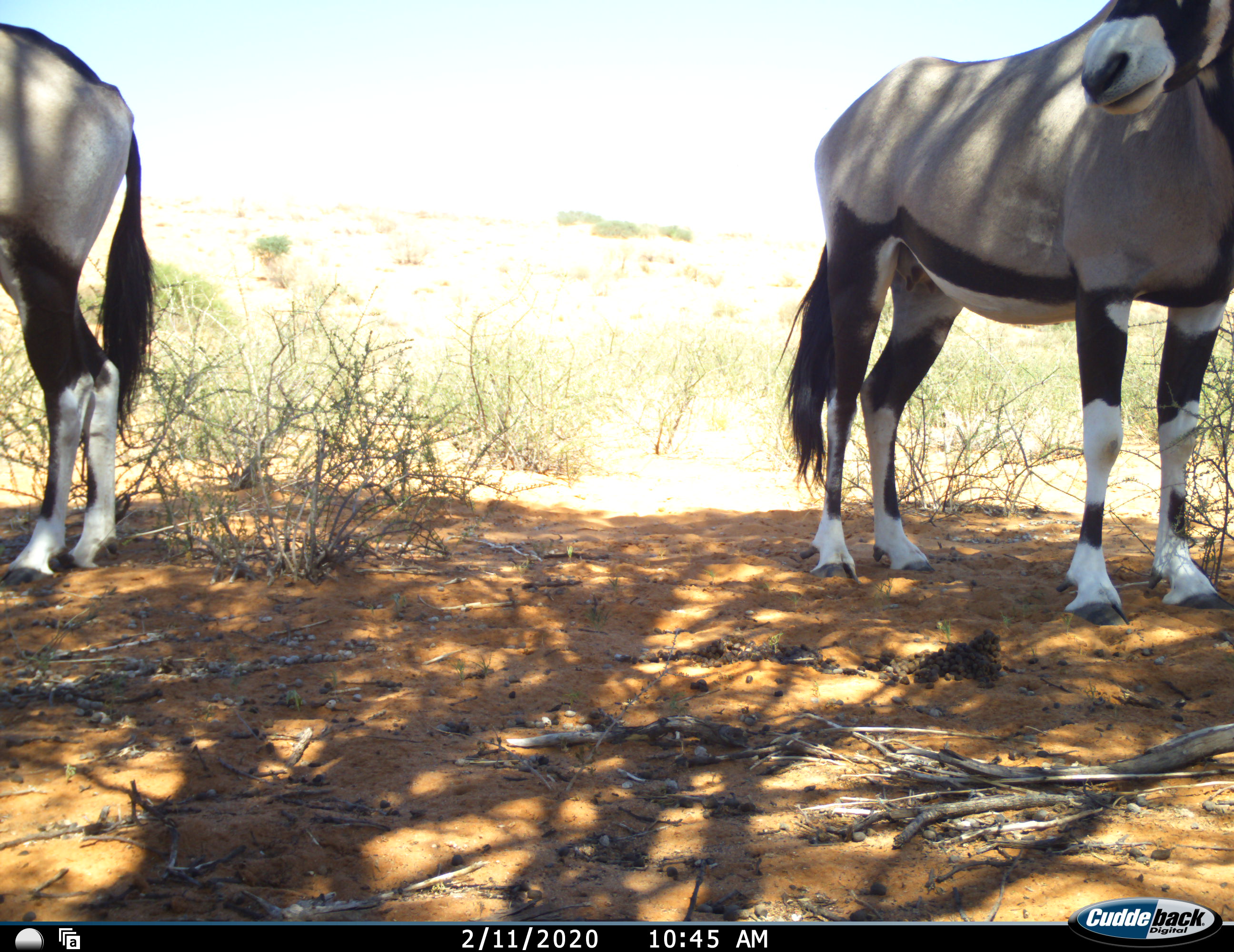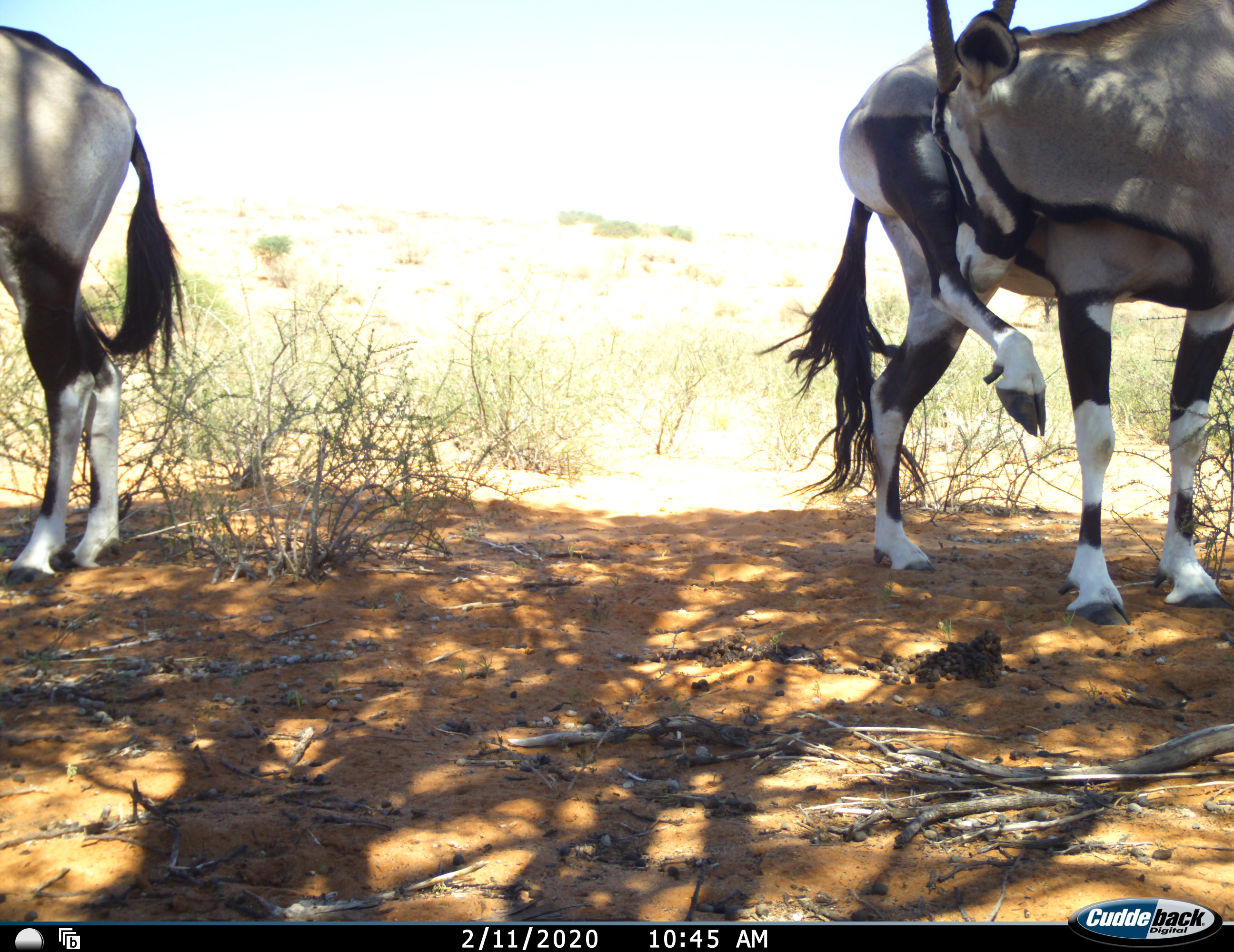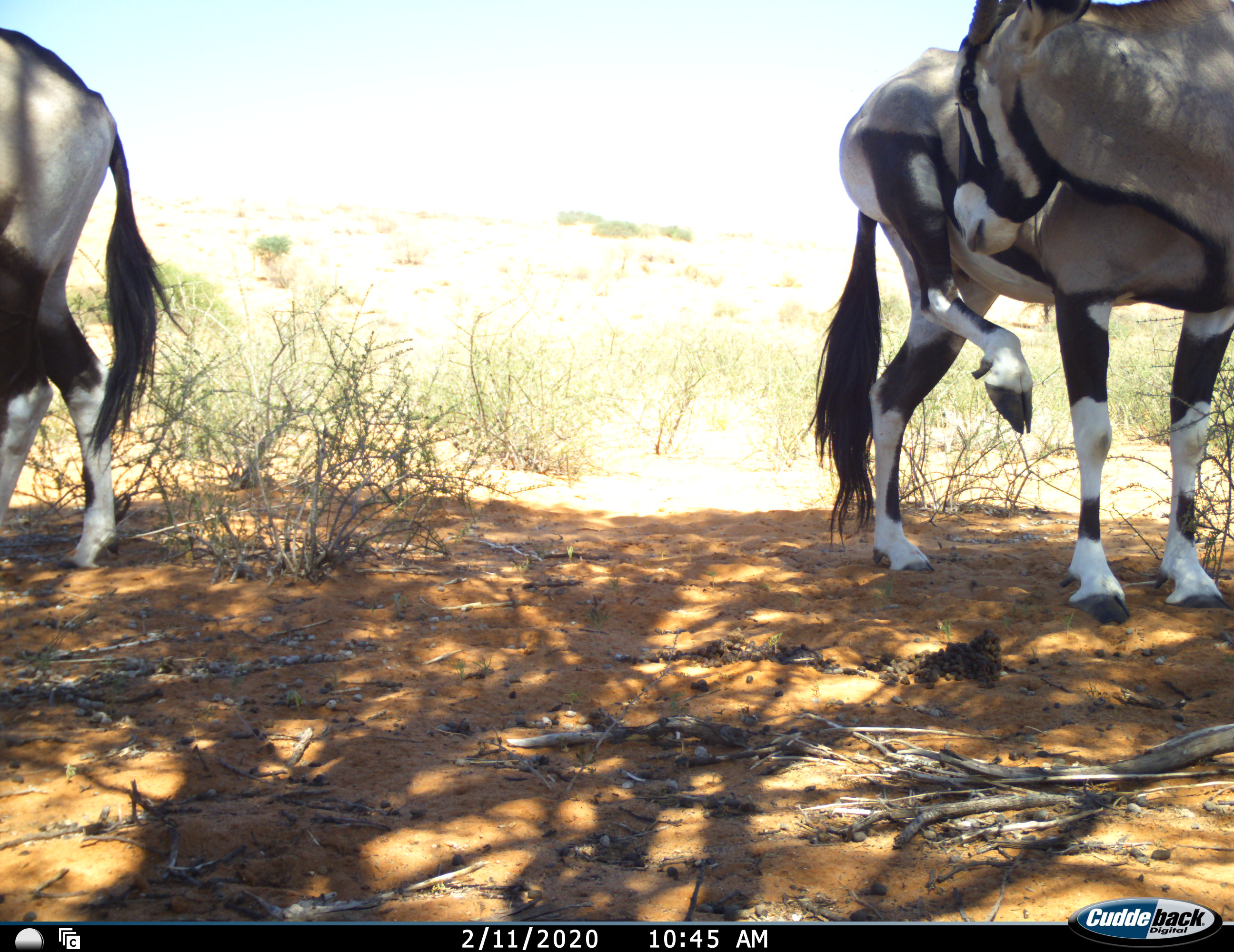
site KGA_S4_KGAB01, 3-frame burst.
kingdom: Animalia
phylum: Chordata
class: Mammalia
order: Artiodactyla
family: Bovidae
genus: Oryx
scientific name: Oryx gazella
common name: gemsbok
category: oryx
Oryx (gemsbok) (Oryx gazella), count 2. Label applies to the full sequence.